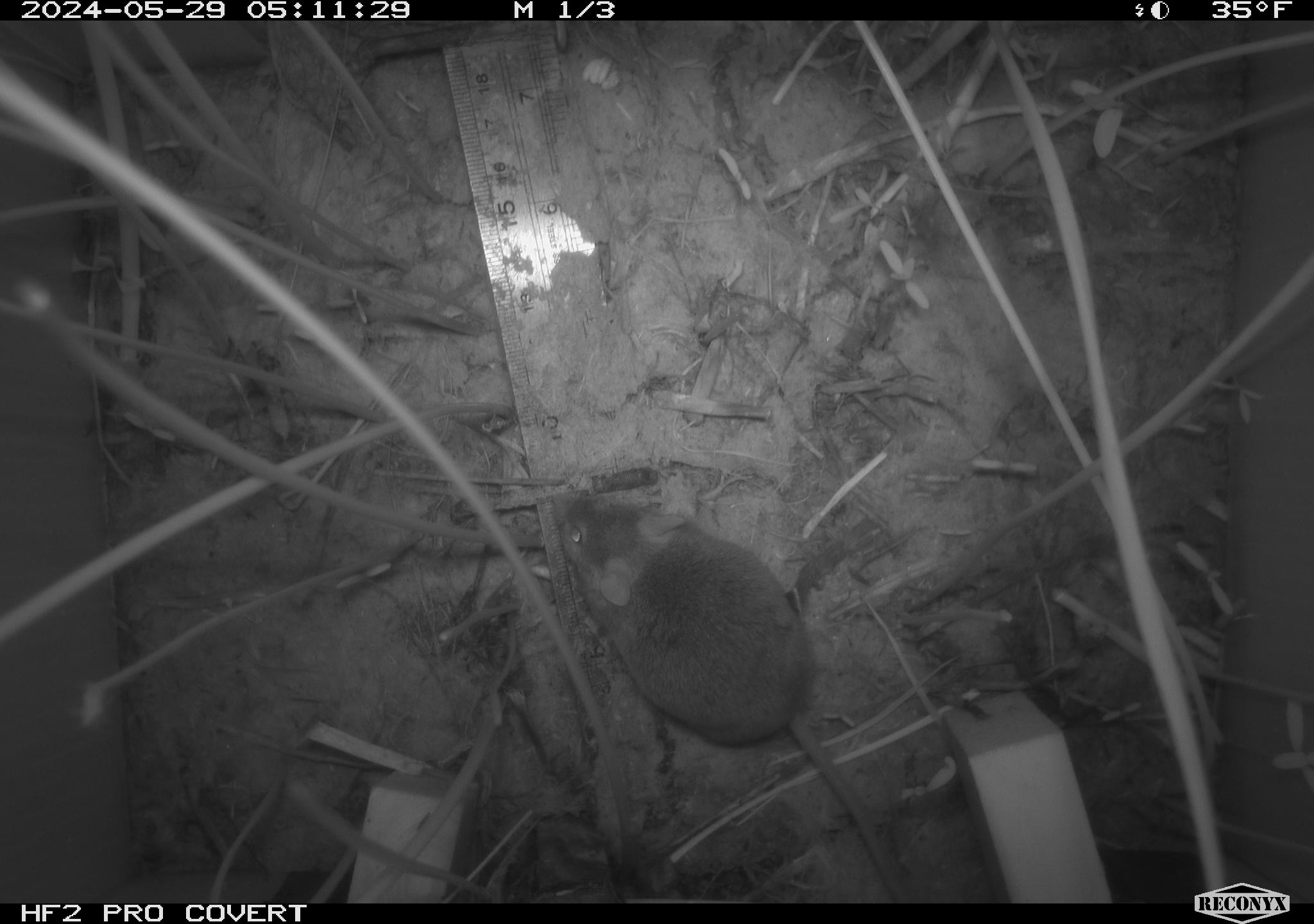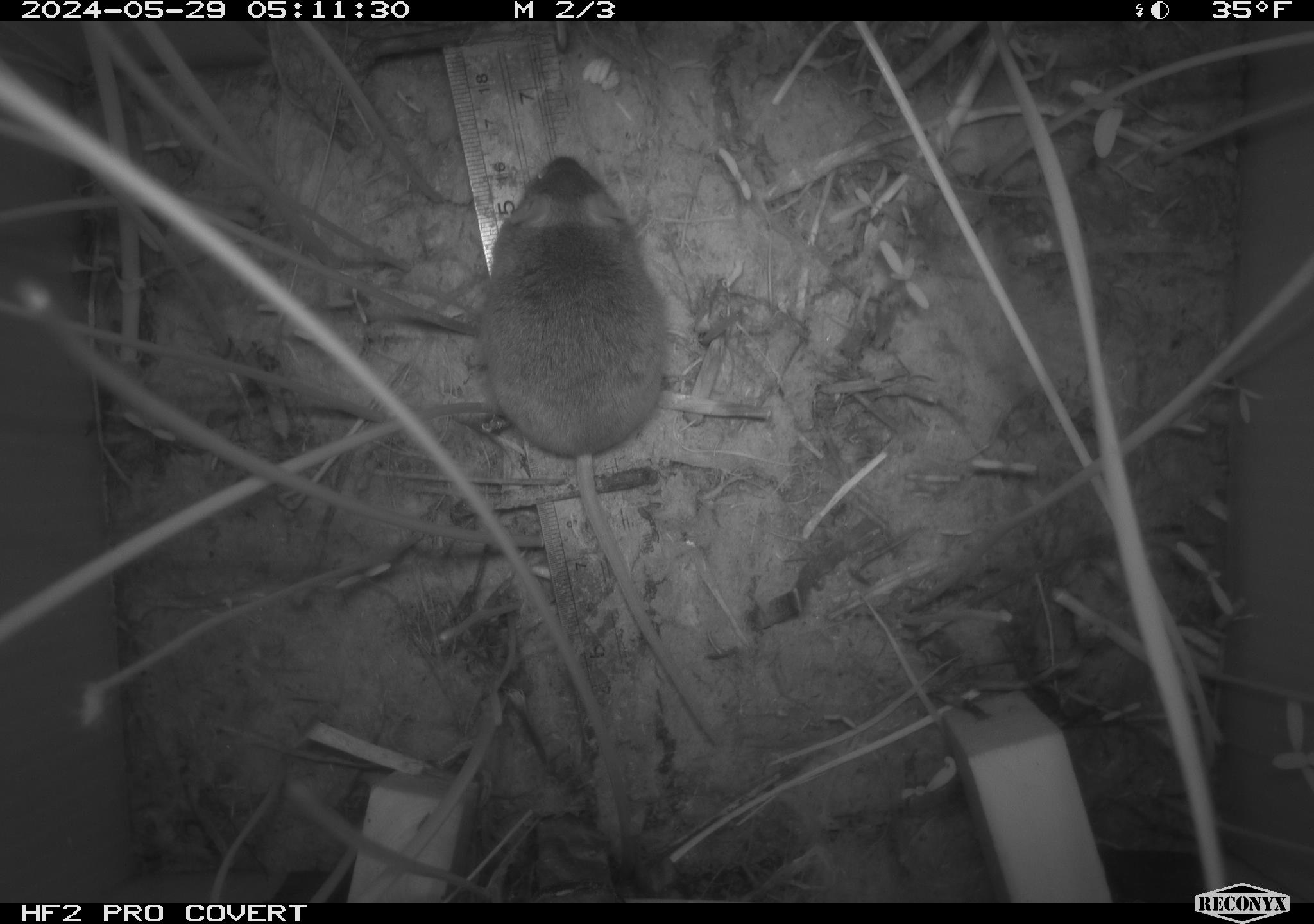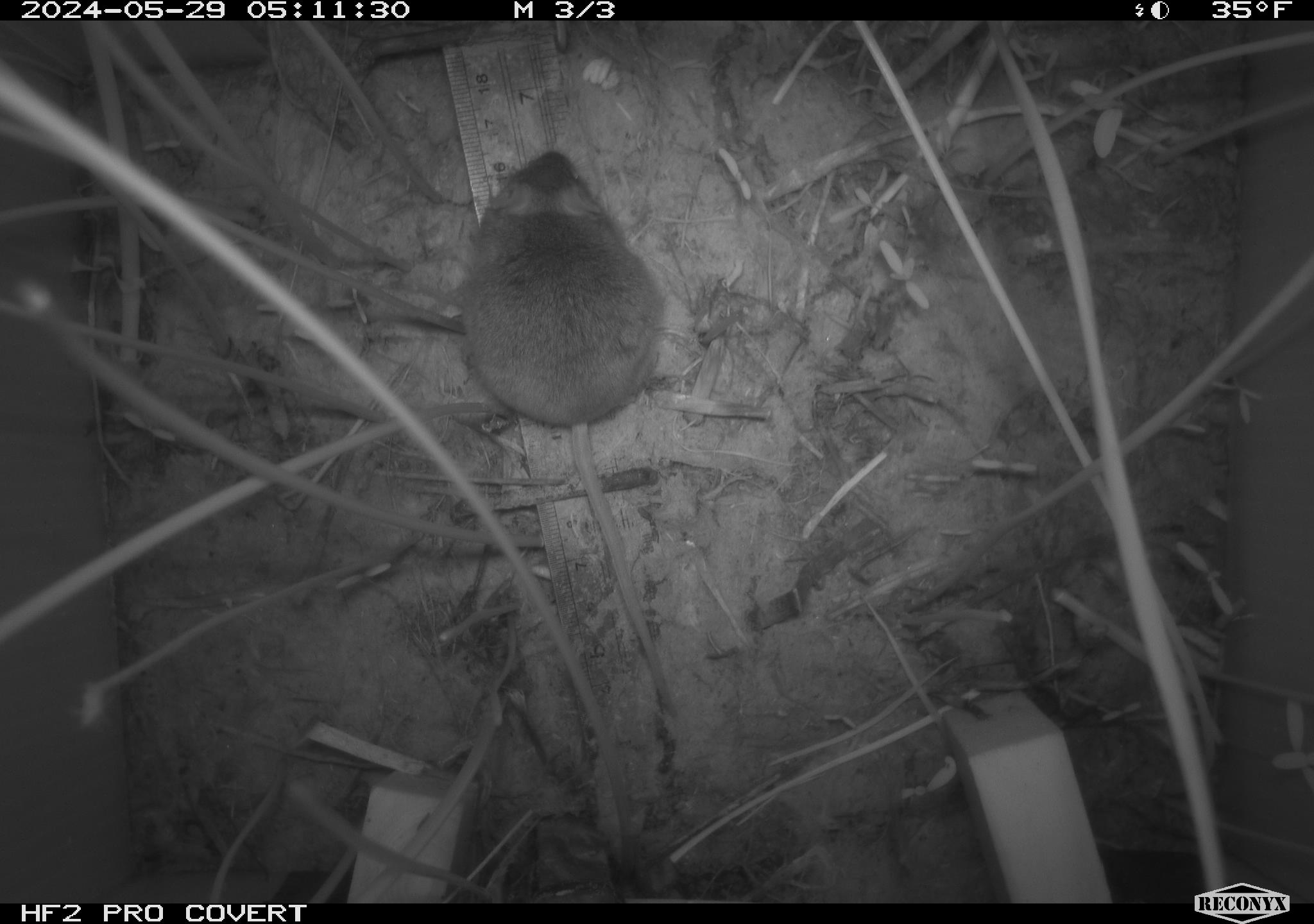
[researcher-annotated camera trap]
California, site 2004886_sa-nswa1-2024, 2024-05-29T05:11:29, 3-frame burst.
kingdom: Animalia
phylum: Chordata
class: Mammalia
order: Rodentia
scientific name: Rodentia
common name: rodent